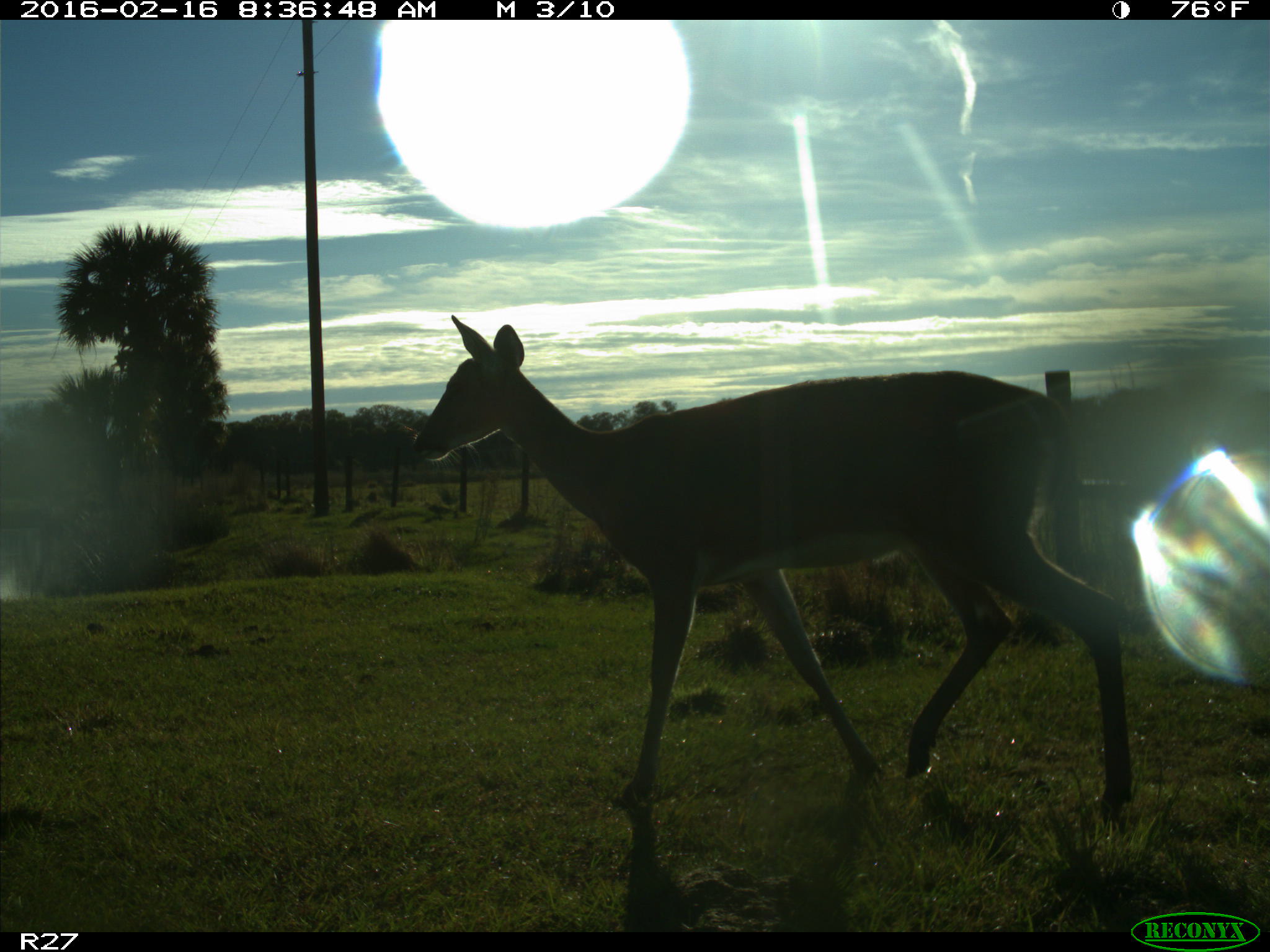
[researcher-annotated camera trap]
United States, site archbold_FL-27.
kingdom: Animalia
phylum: Chordata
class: Mammalia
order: Artiodactyla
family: Cervidae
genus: Odocoileus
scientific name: Odocoileus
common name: deer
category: unidentified deer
Unidentified deer (deer) (Odocoileus).